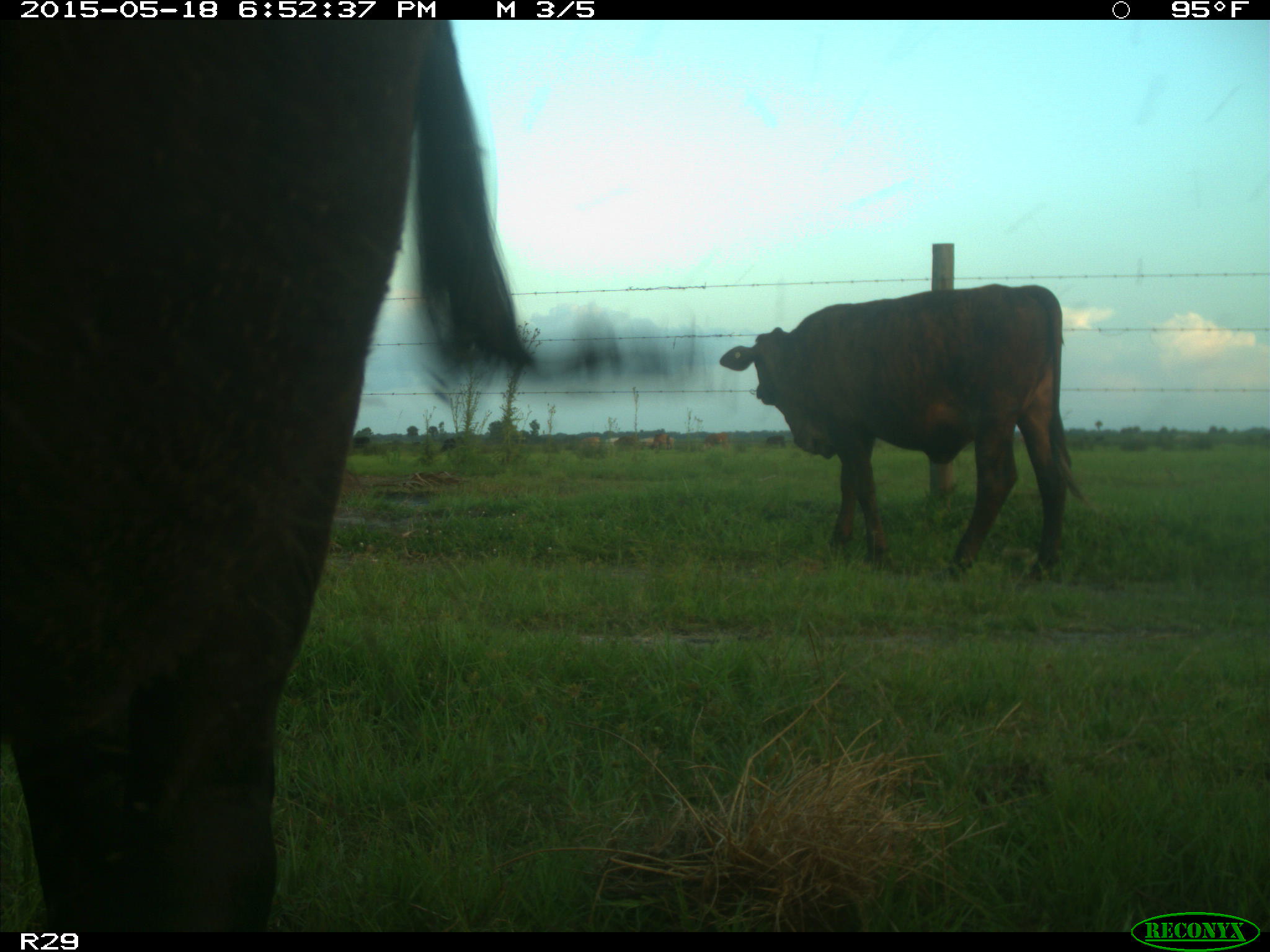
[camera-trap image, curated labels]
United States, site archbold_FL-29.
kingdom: Animalia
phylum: Chordata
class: Mammalia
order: Artiodactyla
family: Bovidae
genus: Bos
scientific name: Bos taurus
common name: domestic cow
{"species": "Bos taurus (domestic cow)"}